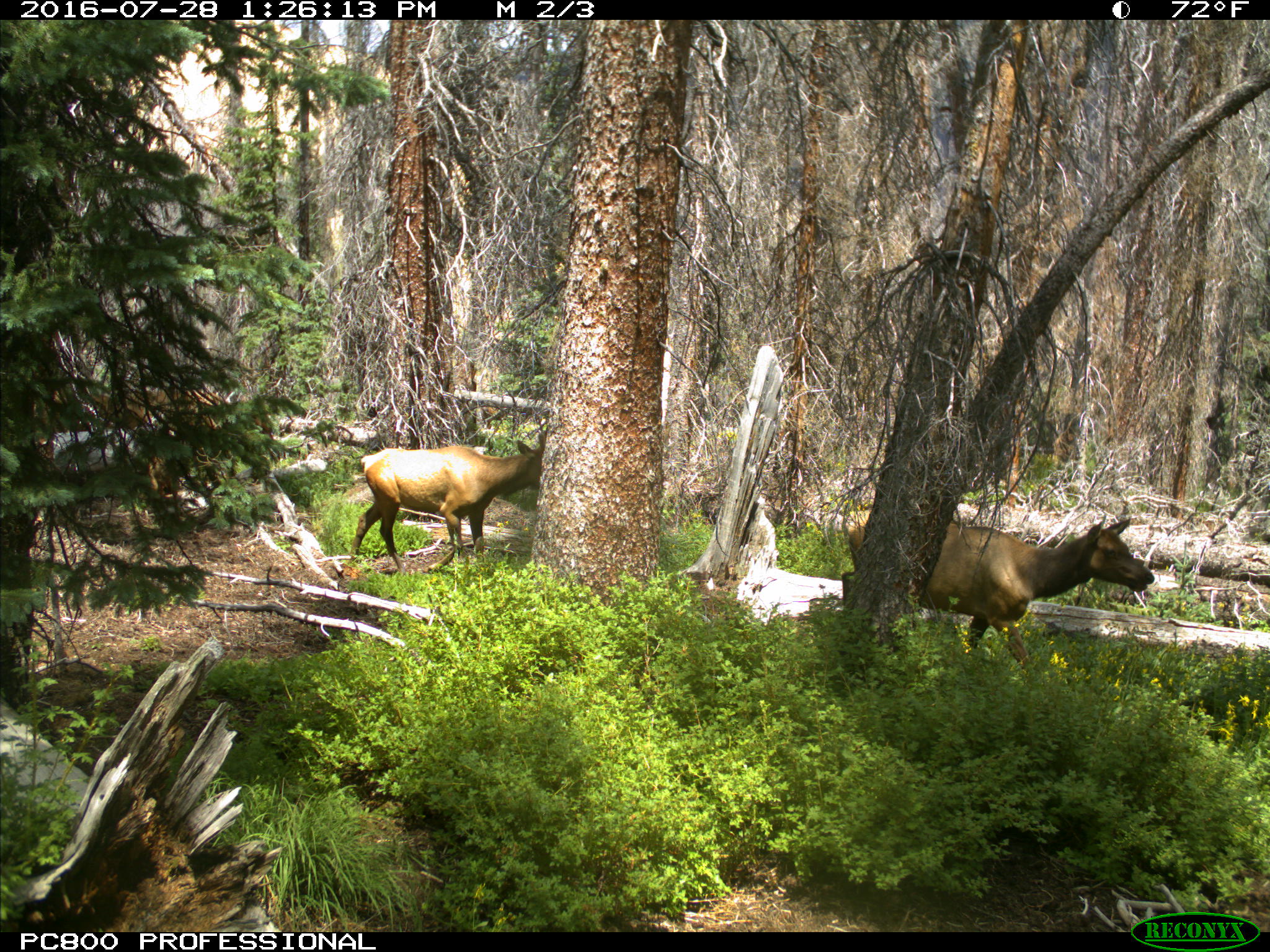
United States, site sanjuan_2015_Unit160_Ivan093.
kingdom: Animalia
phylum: Chordata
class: Mammalia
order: Artiodactyla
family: Cervidae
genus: Cervus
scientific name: Cervus elaphus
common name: red deer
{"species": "Cervus elaphus (red deer)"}